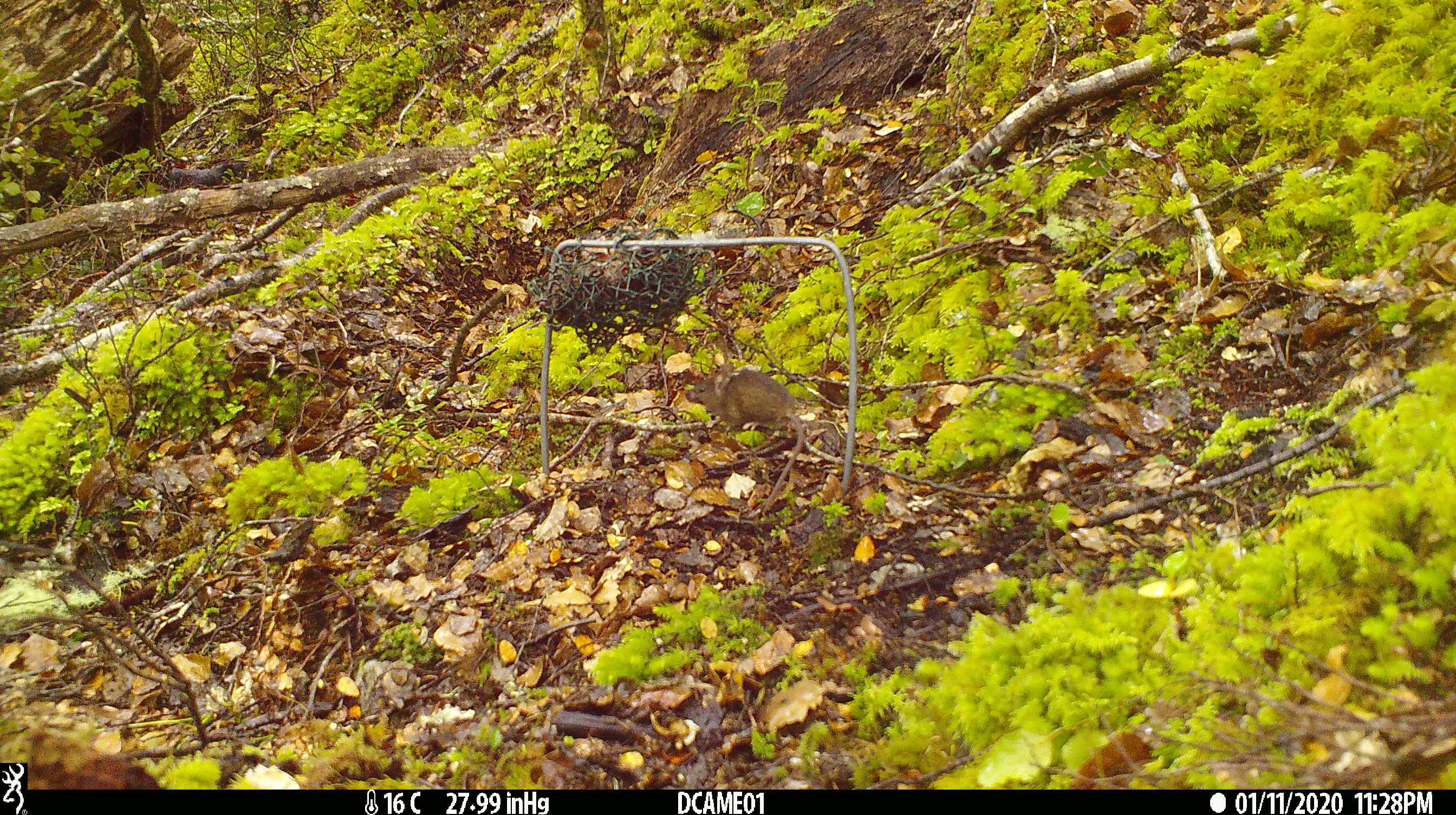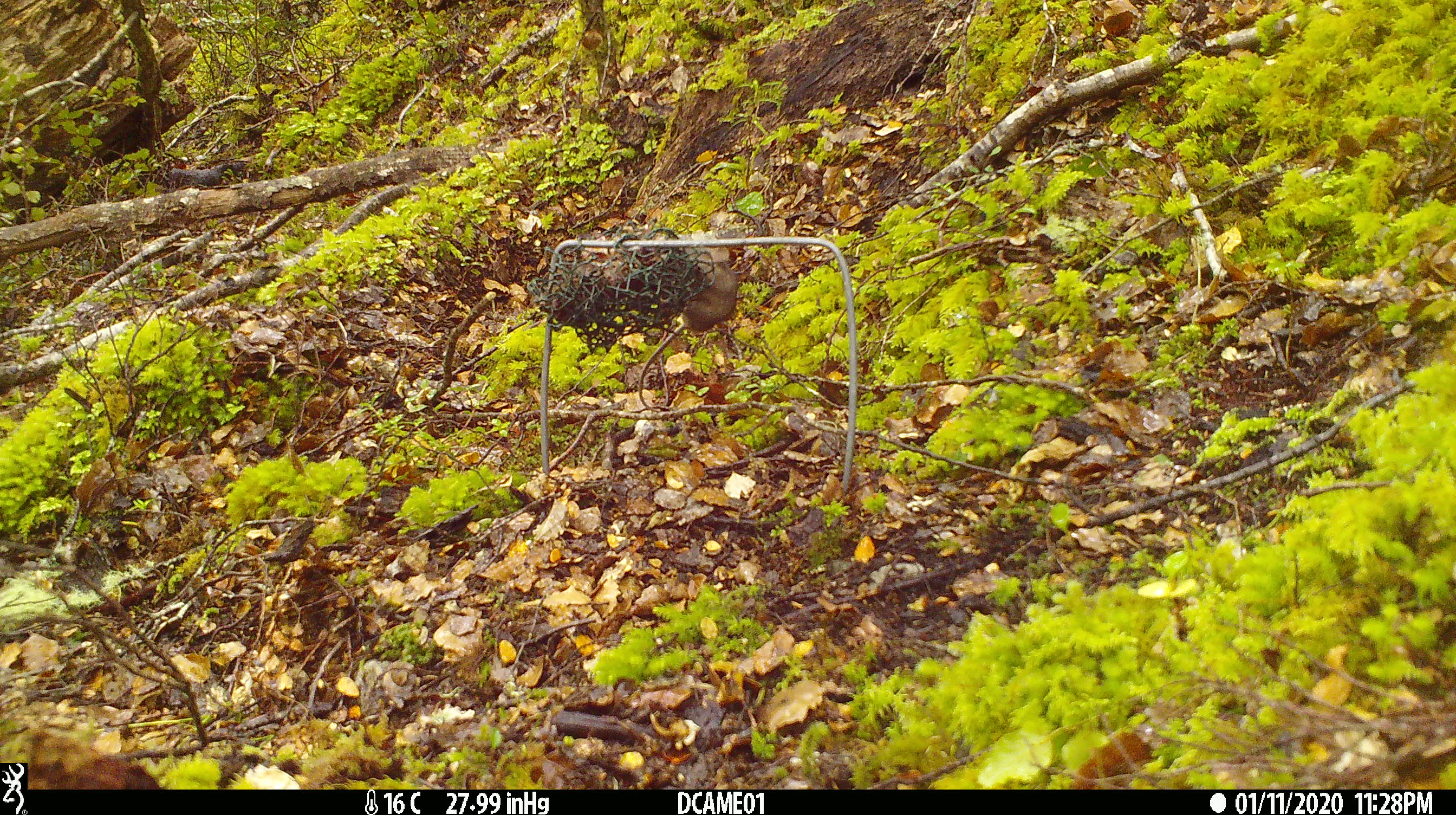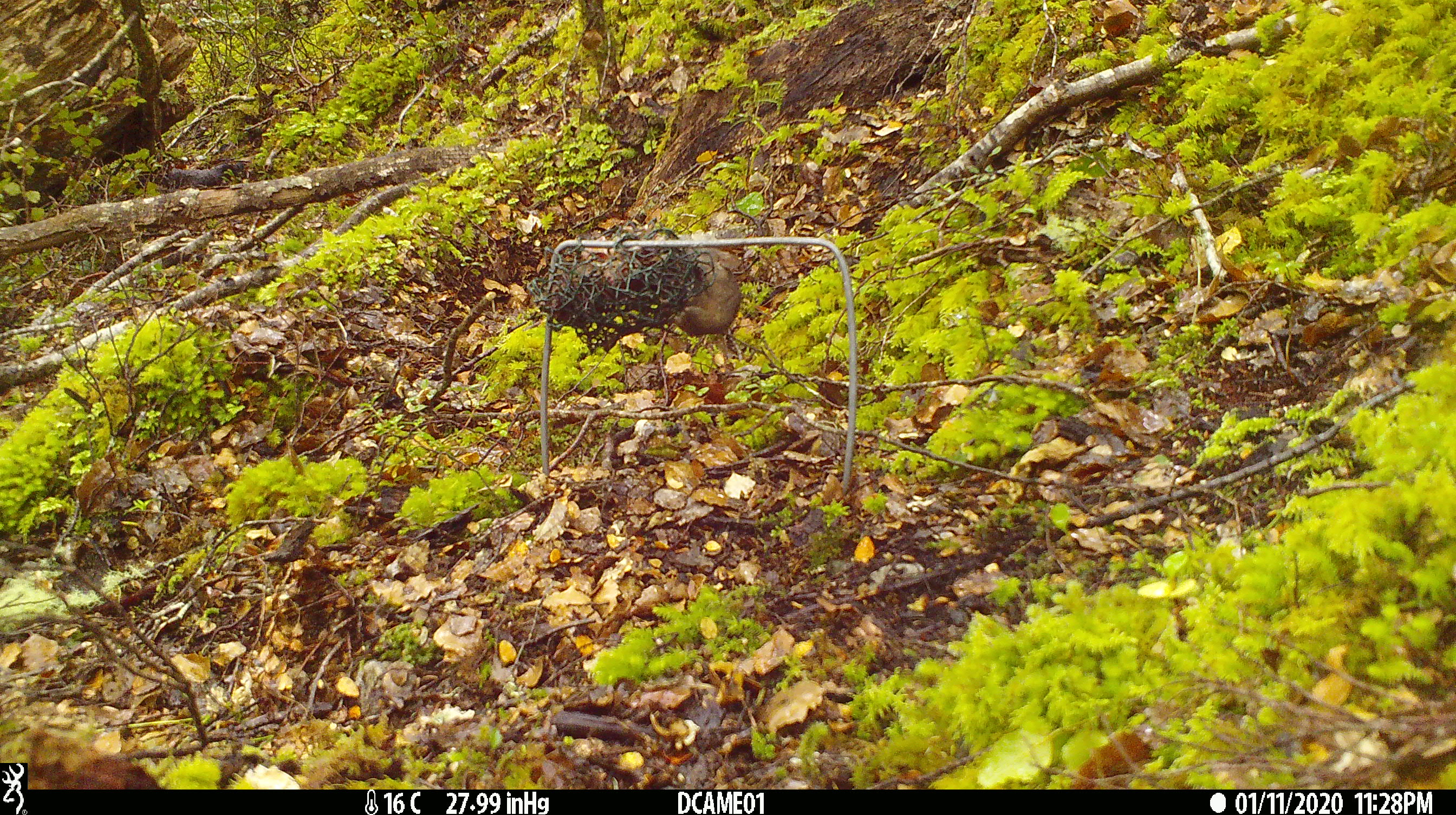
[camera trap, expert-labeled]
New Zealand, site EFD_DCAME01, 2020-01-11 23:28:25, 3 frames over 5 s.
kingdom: Animalia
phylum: Chordata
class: Mammalia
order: Rodentia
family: Muridae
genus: Mus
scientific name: Mus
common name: mouse